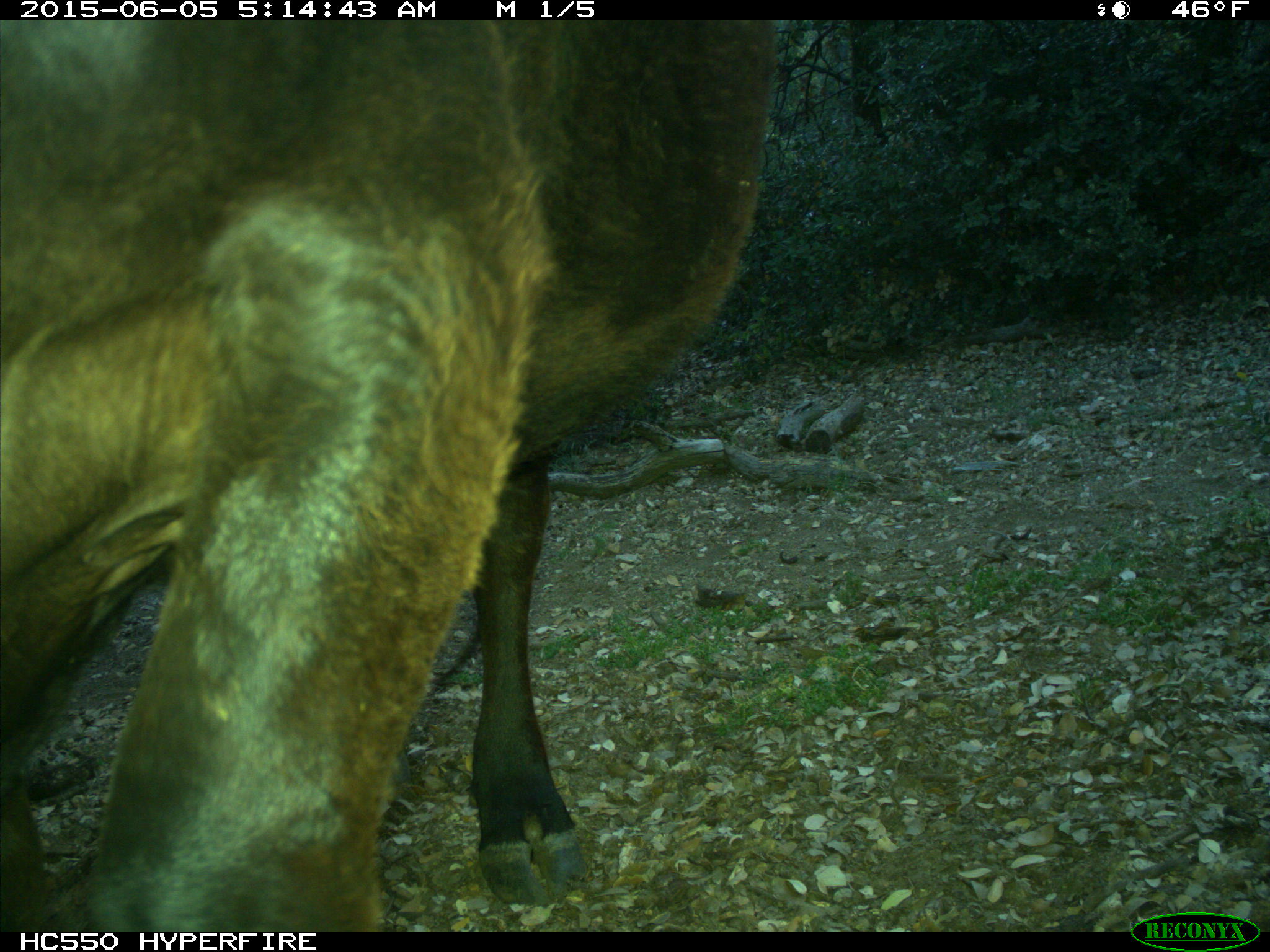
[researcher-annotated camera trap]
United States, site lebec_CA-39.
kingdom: Animalia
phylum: Chordata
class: Mammalia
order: Artiodactyla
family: Bovidae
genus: Bos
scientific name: Bos taurus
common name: domestic cow